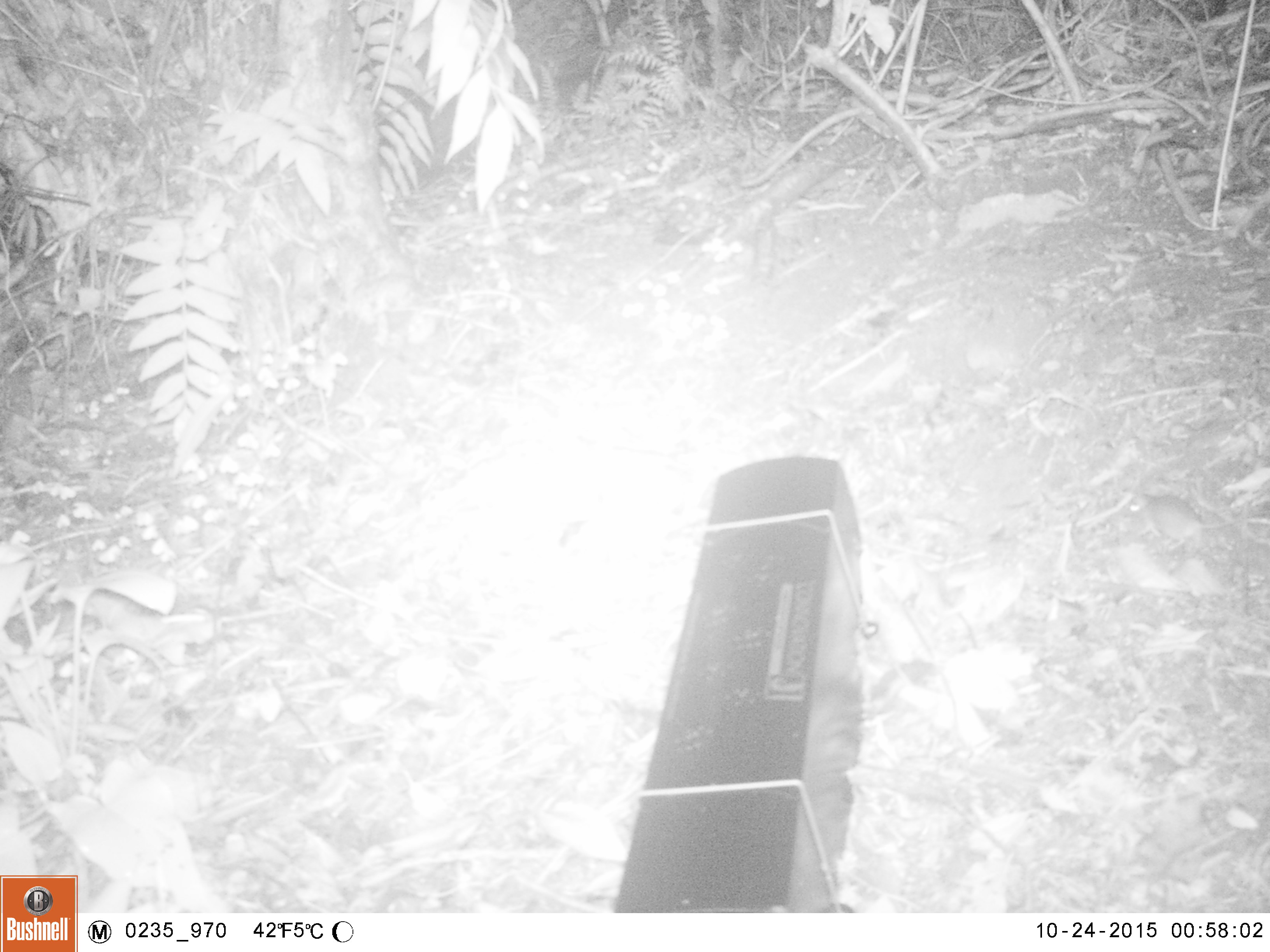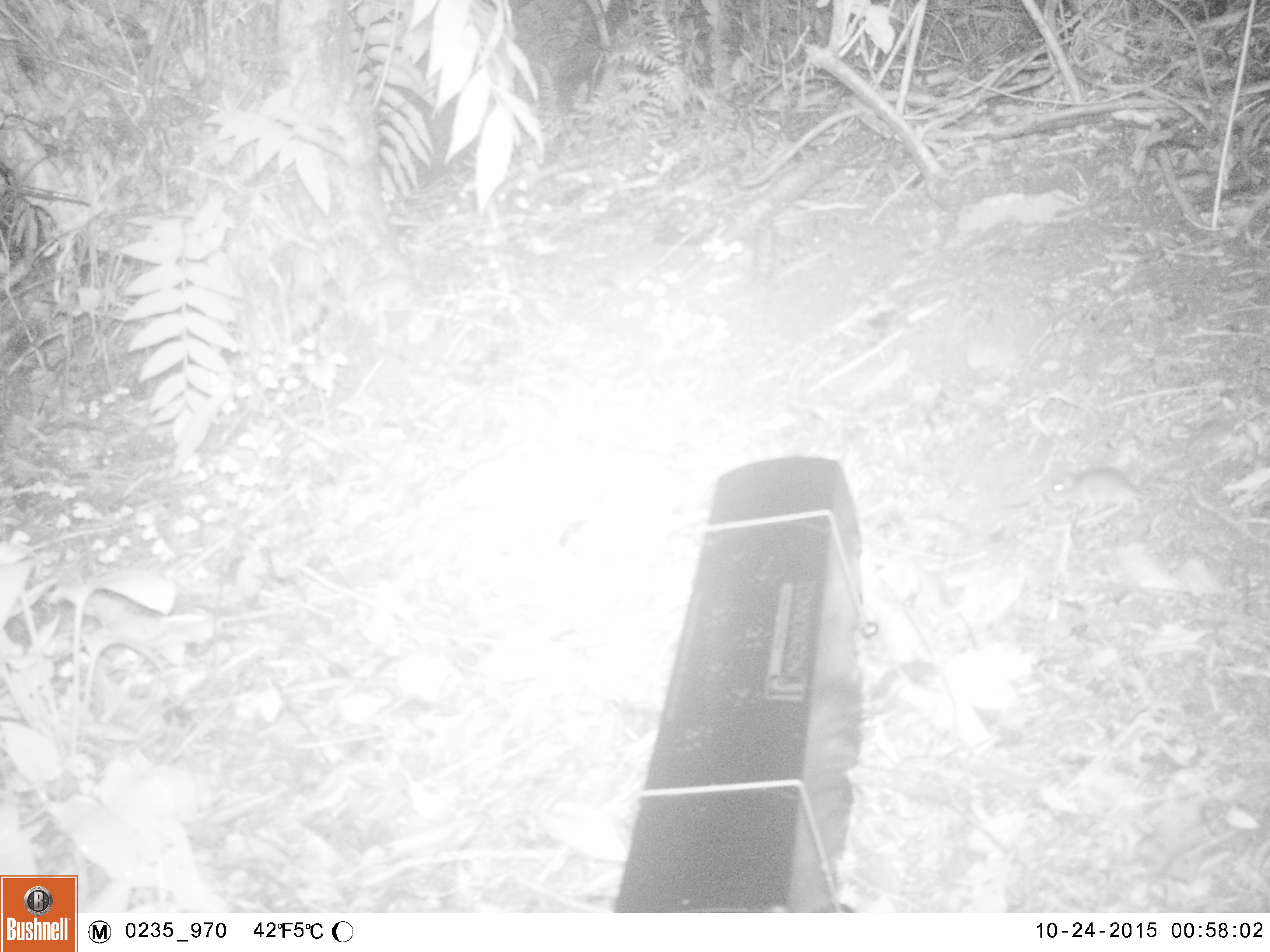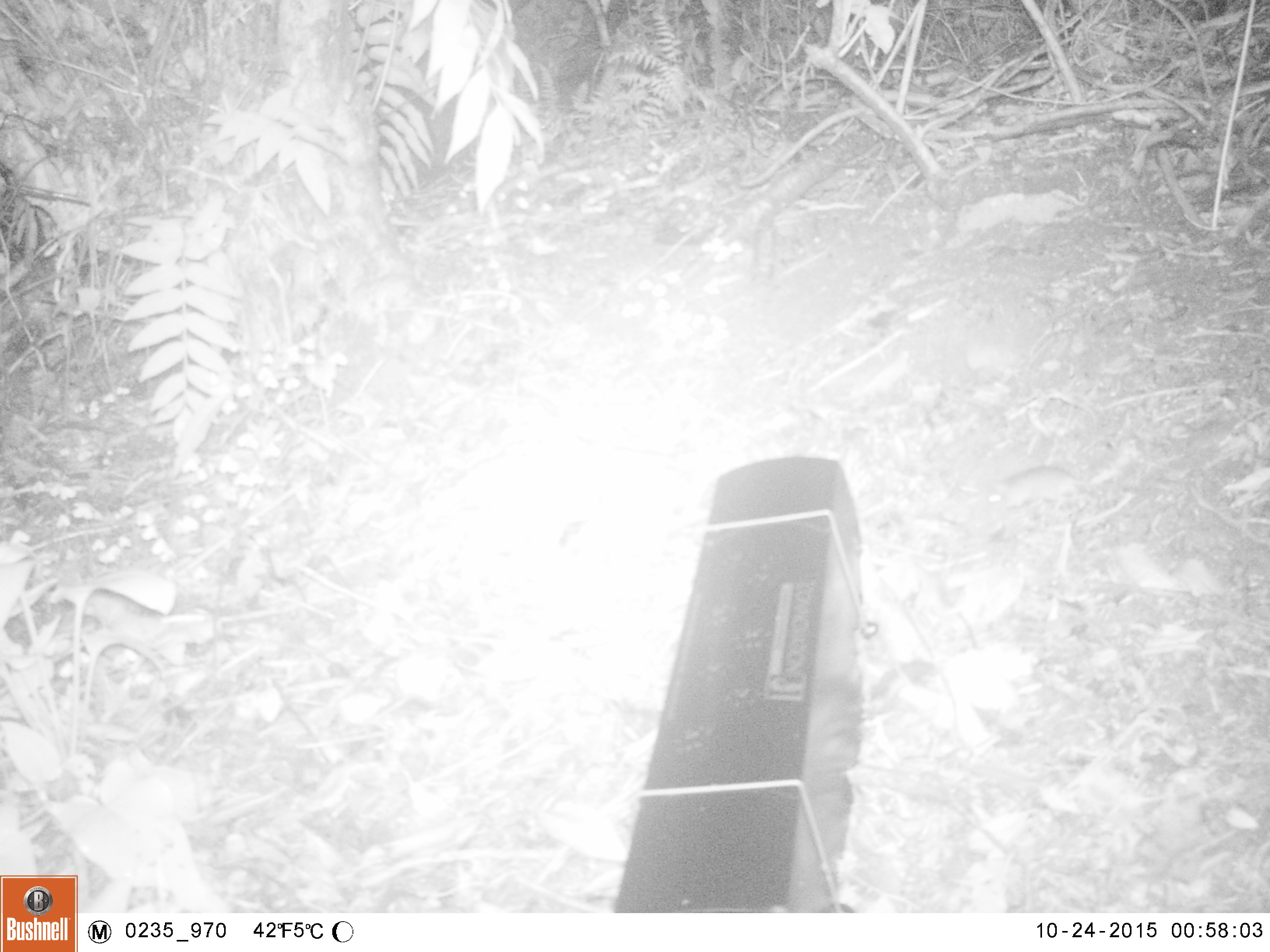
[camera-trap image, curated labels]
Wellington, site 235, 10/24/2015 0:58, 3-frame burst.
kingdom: Animalia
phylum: Chordata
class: Mammalia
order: Rodentia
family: Muridae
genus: Mus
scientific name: Mus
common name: mouse